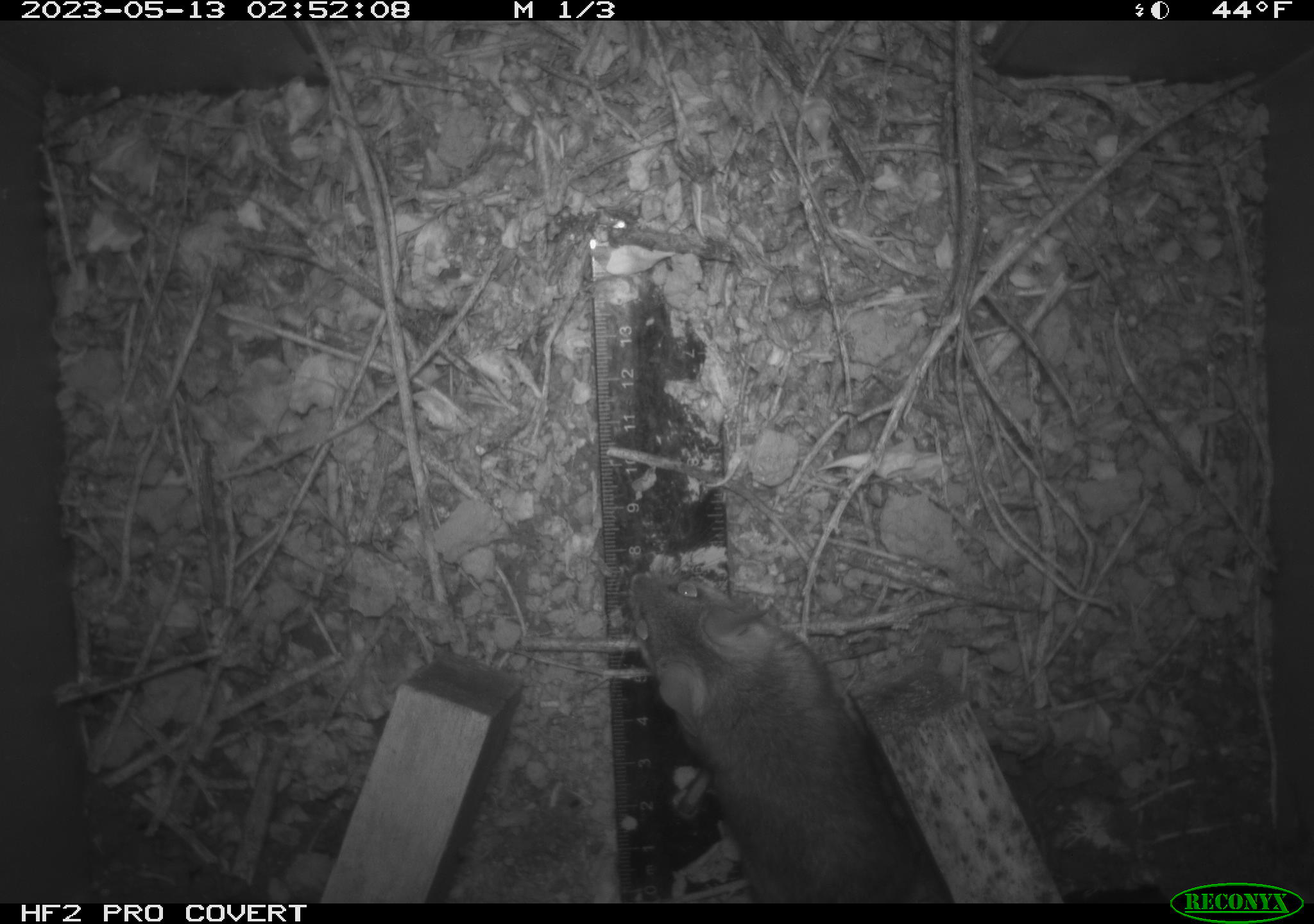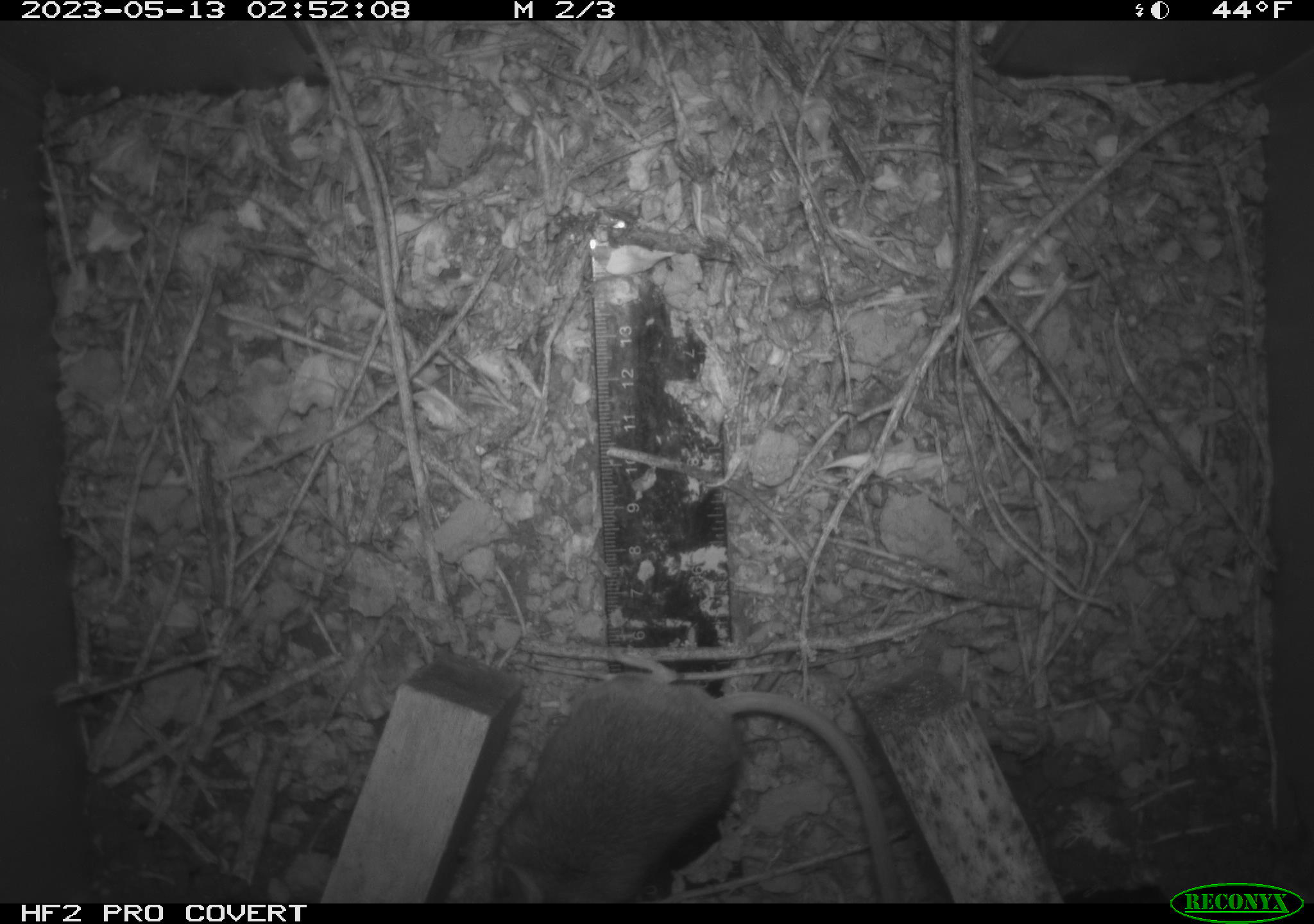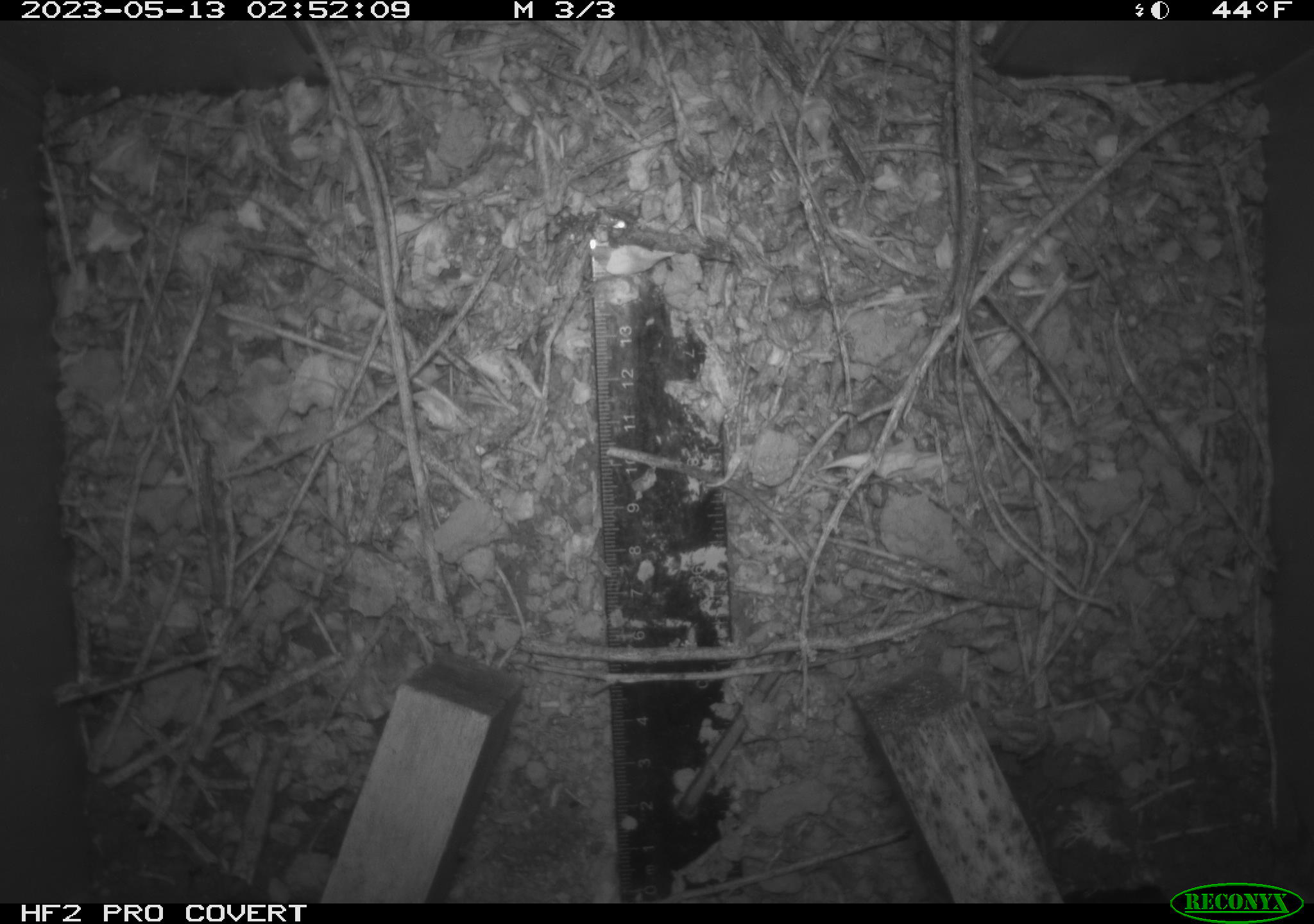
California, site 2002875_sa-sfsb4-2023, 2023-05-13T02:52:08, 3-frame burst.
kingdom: Animalia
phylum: Chordata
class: Mammalia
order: Rodentia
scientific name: Rodentia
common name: mouse species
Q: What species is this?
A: Mouse species (Rodentia).